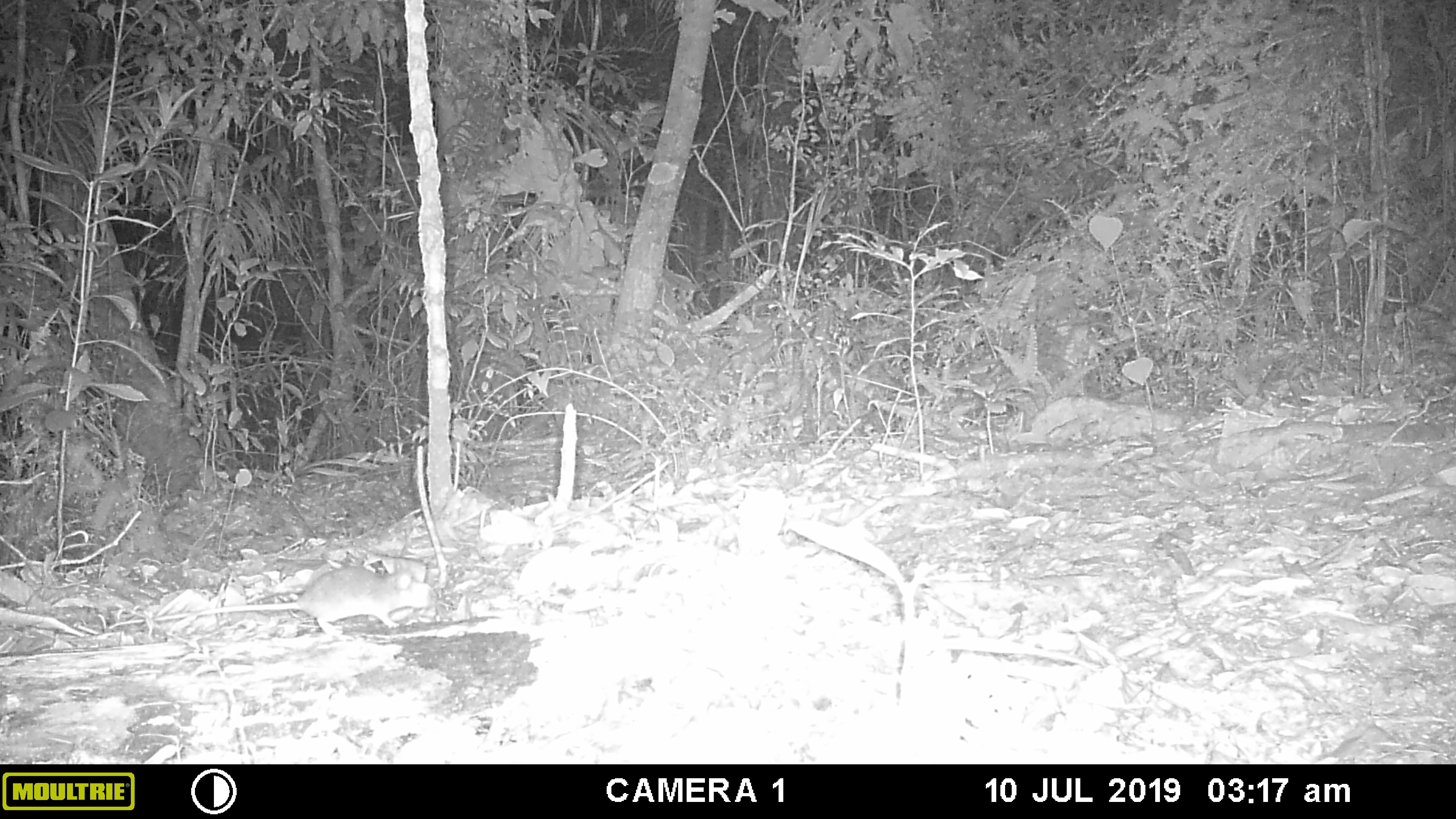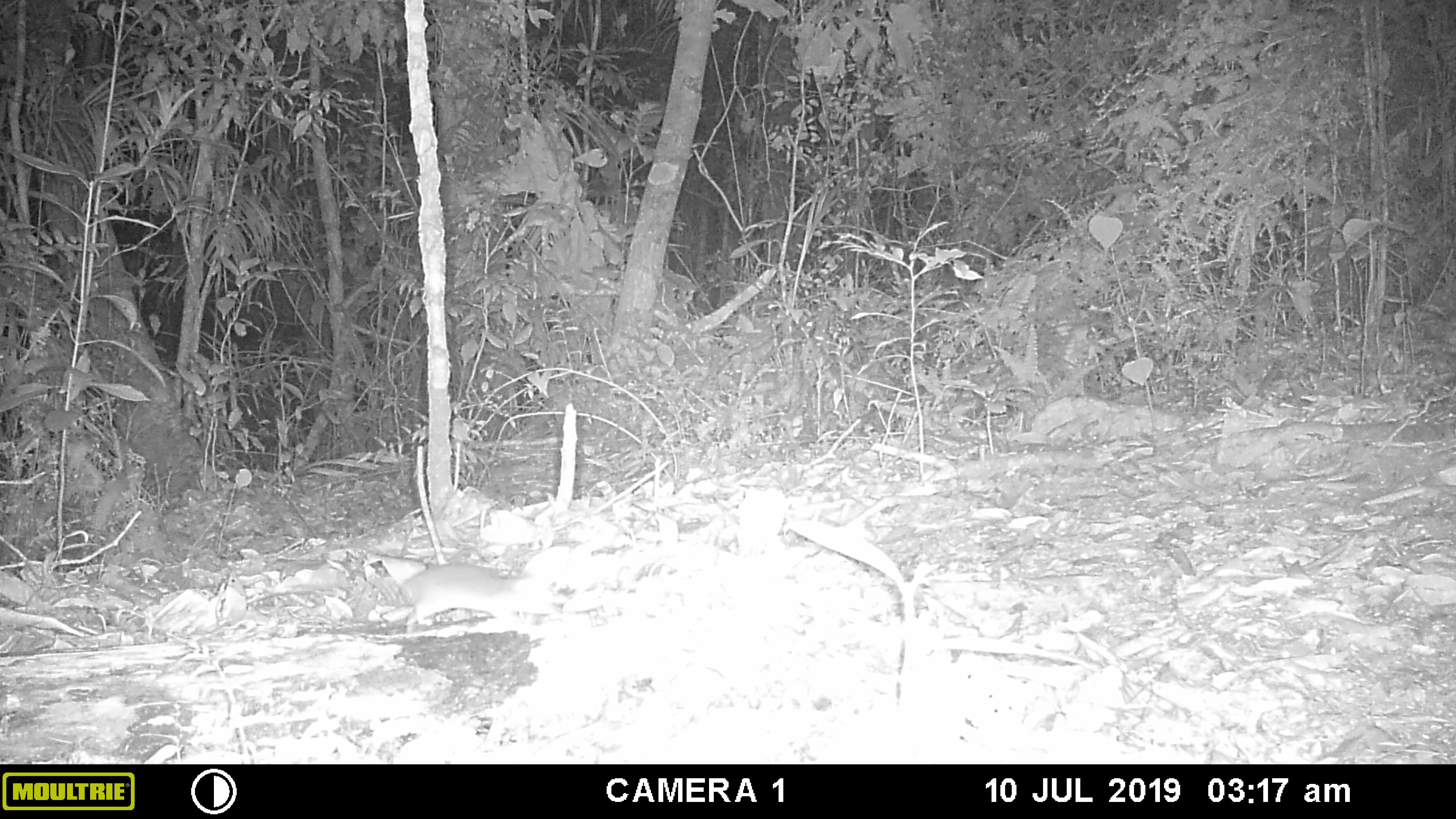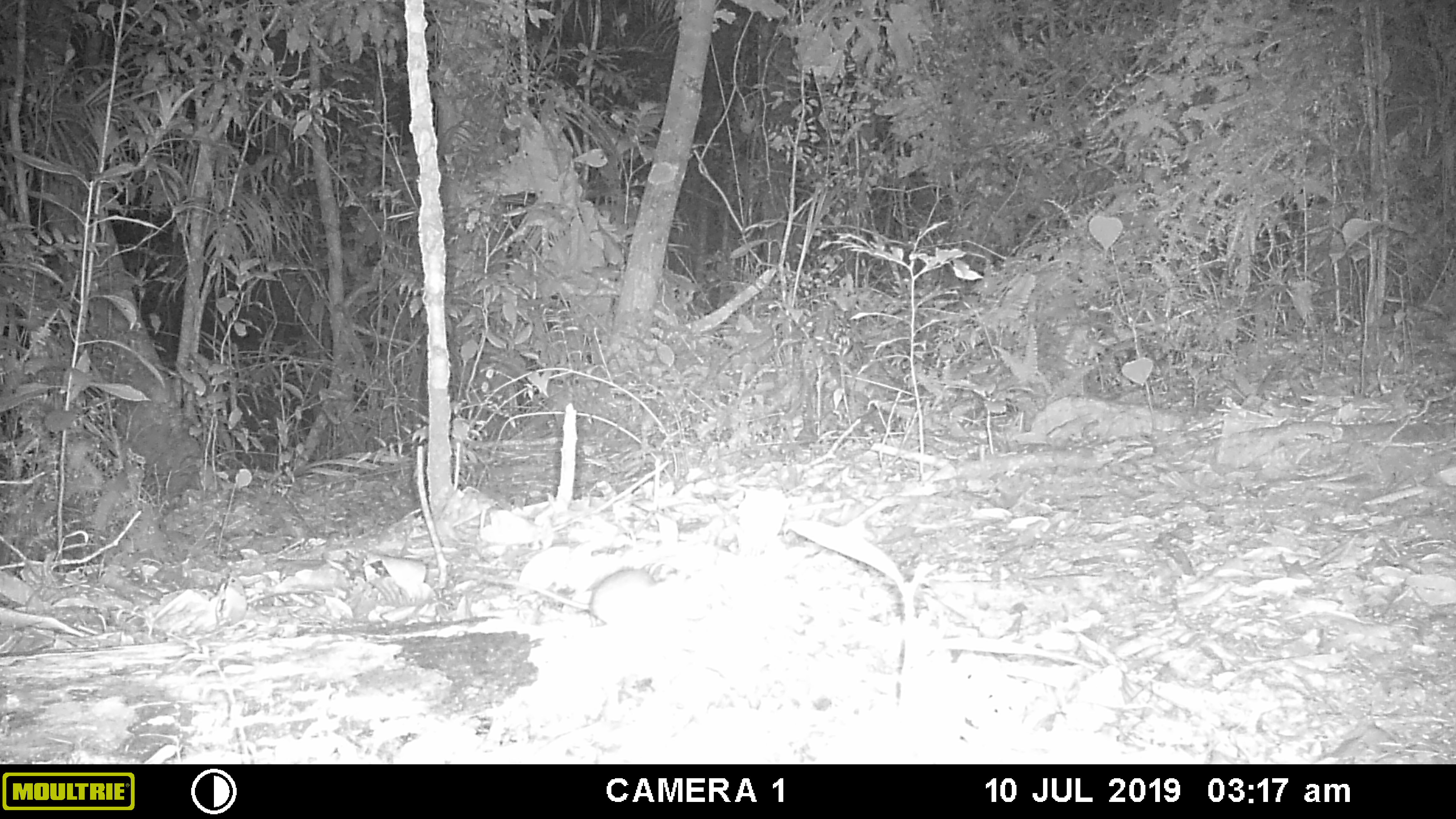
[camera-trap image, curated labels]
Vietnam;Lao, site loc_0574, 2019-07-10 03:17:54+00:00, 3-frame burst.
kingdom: Animalia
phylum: Chordata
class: Mammalia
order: Rodentia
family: Muridae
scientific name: Muridae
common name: old-world mice and rats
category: unidentified murid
Unidentified murid (old-world mice and rats) (Muridae). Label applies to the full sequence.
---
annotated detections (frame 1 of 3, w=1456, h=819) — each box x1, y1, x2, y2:
unidentified murid: 105, 564, 437, 636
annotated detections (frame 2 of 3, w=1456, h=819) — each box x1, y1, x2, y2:
unidentified murid: 247, 558, 558, 627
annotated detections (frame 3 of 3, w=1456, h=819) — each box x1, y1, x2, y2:
unidentified murid: 455, 564, 711, 622